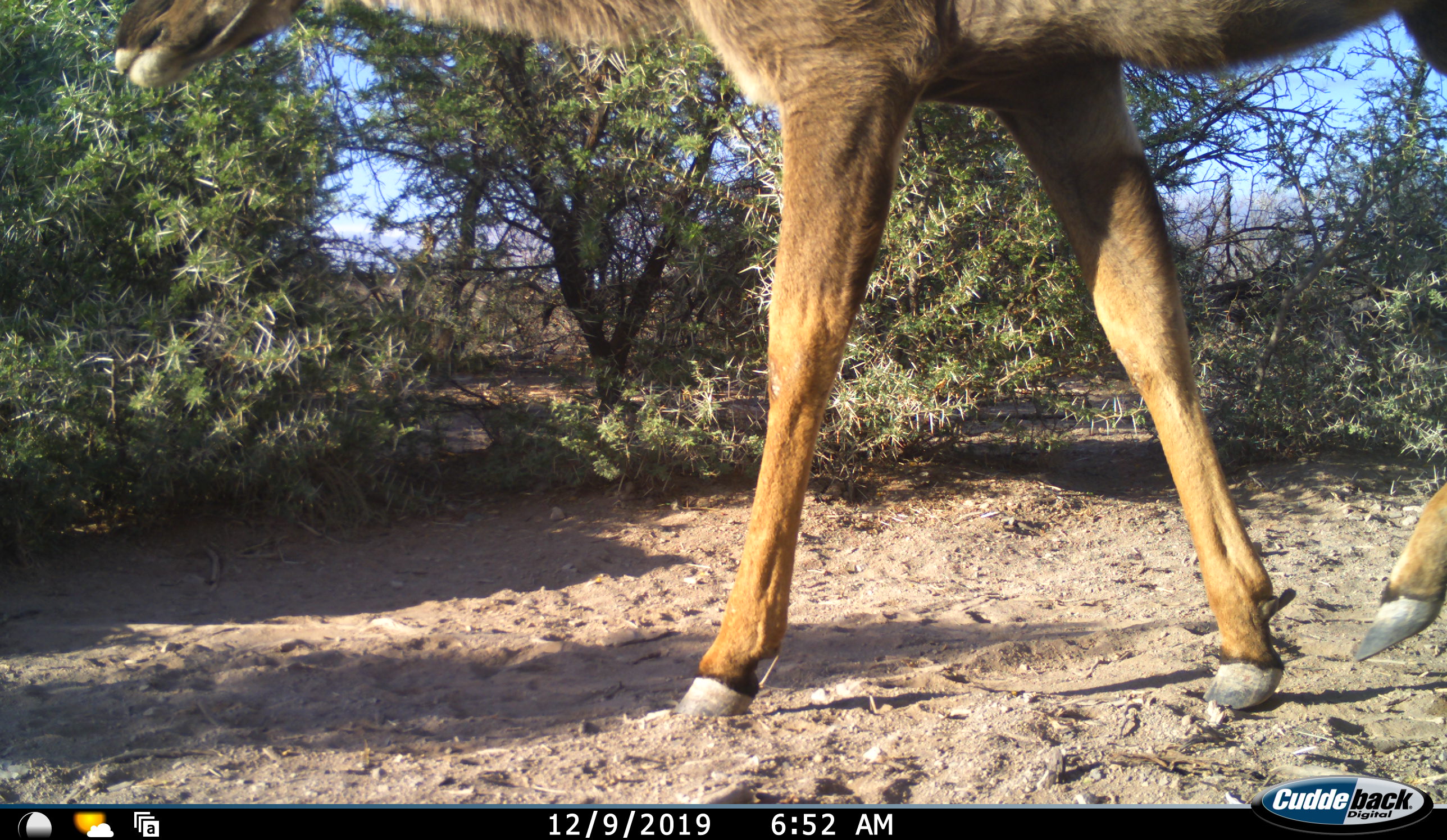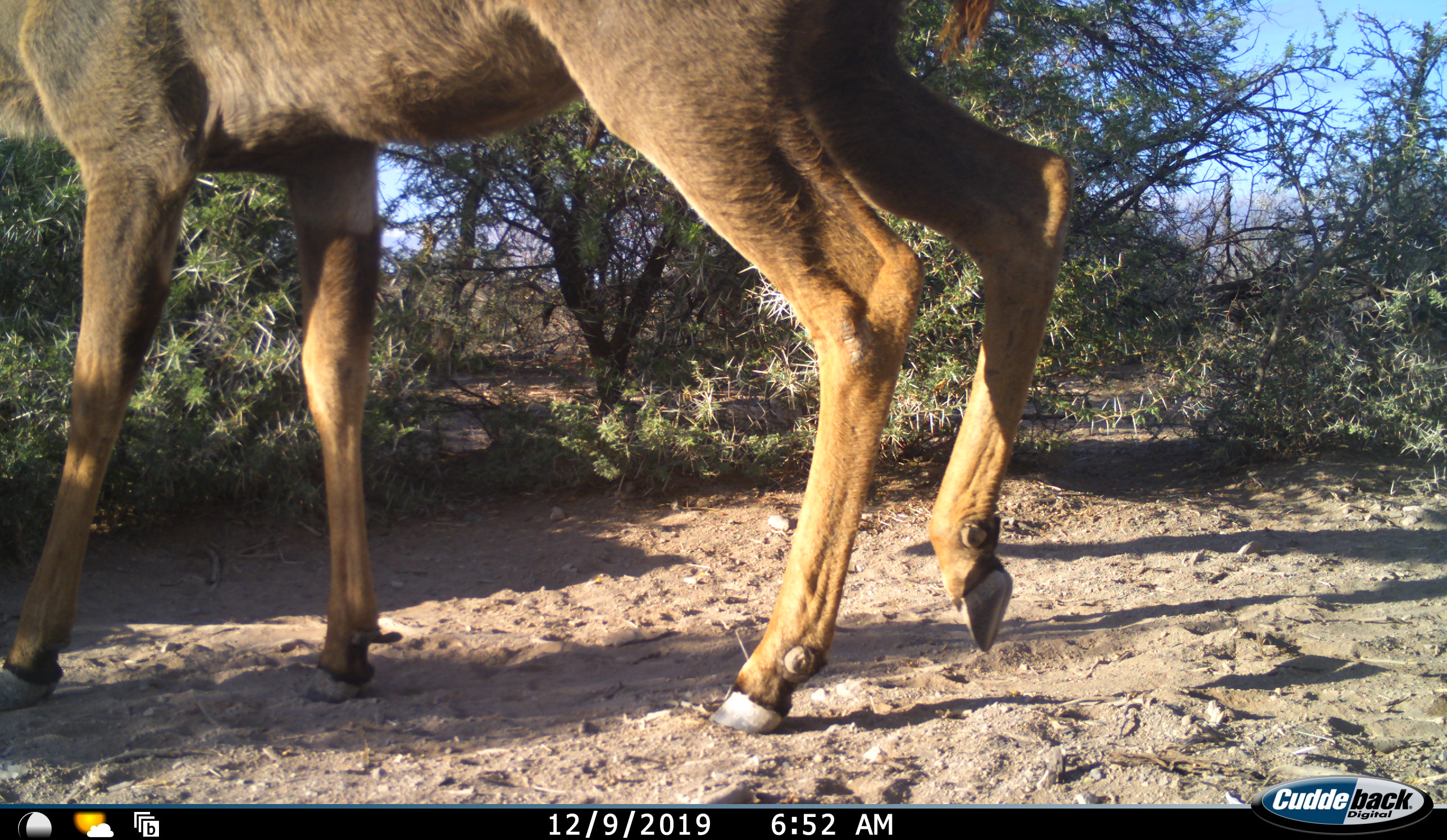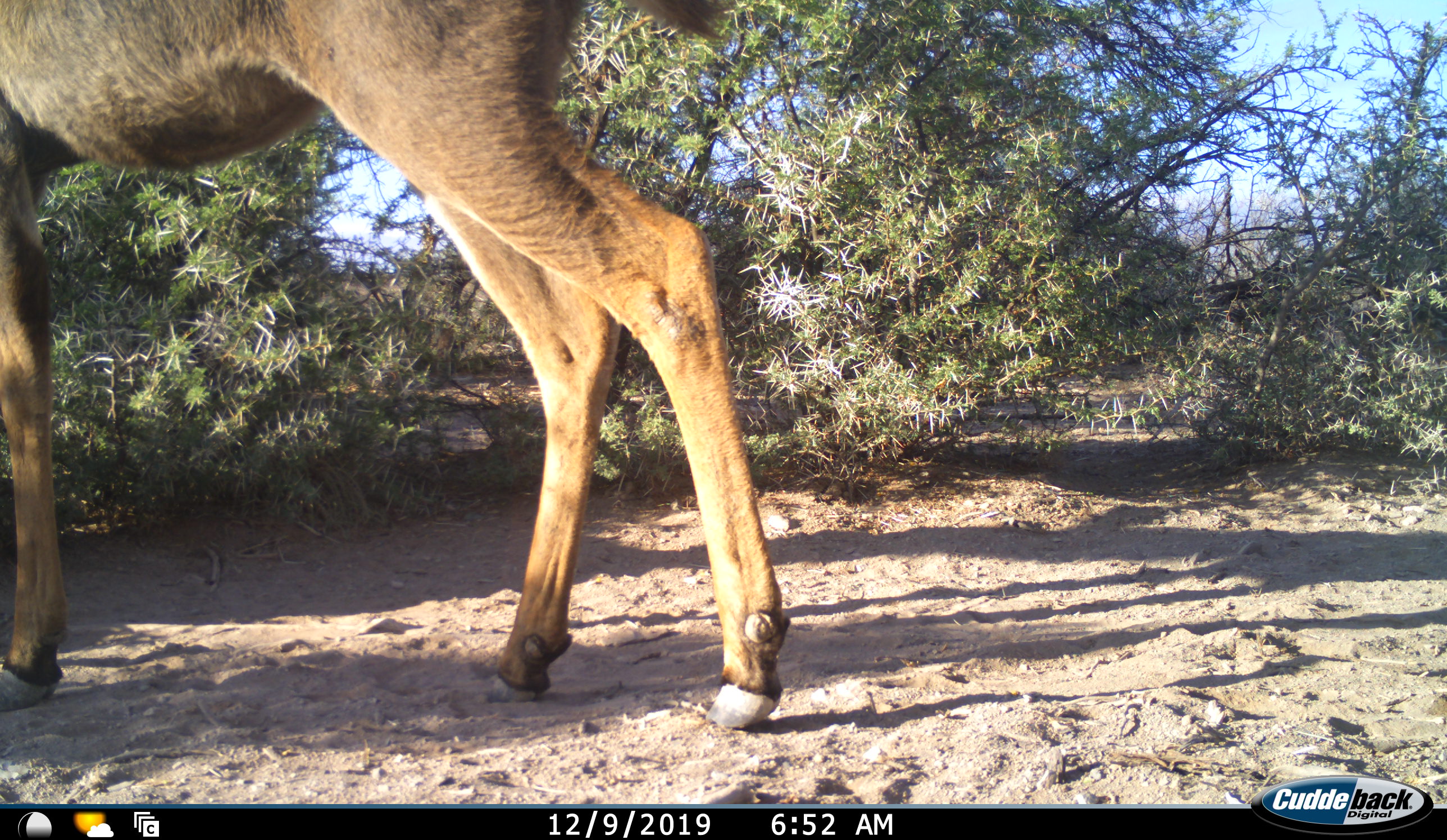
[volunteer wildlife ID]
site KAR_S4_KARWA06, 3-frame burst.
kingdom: Animalia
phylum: Chordata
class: Mammalia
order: Artiodactyla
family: Bovidae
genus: Tragelaphus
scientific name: Tragelaphus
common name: kudu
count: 1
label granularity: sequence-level